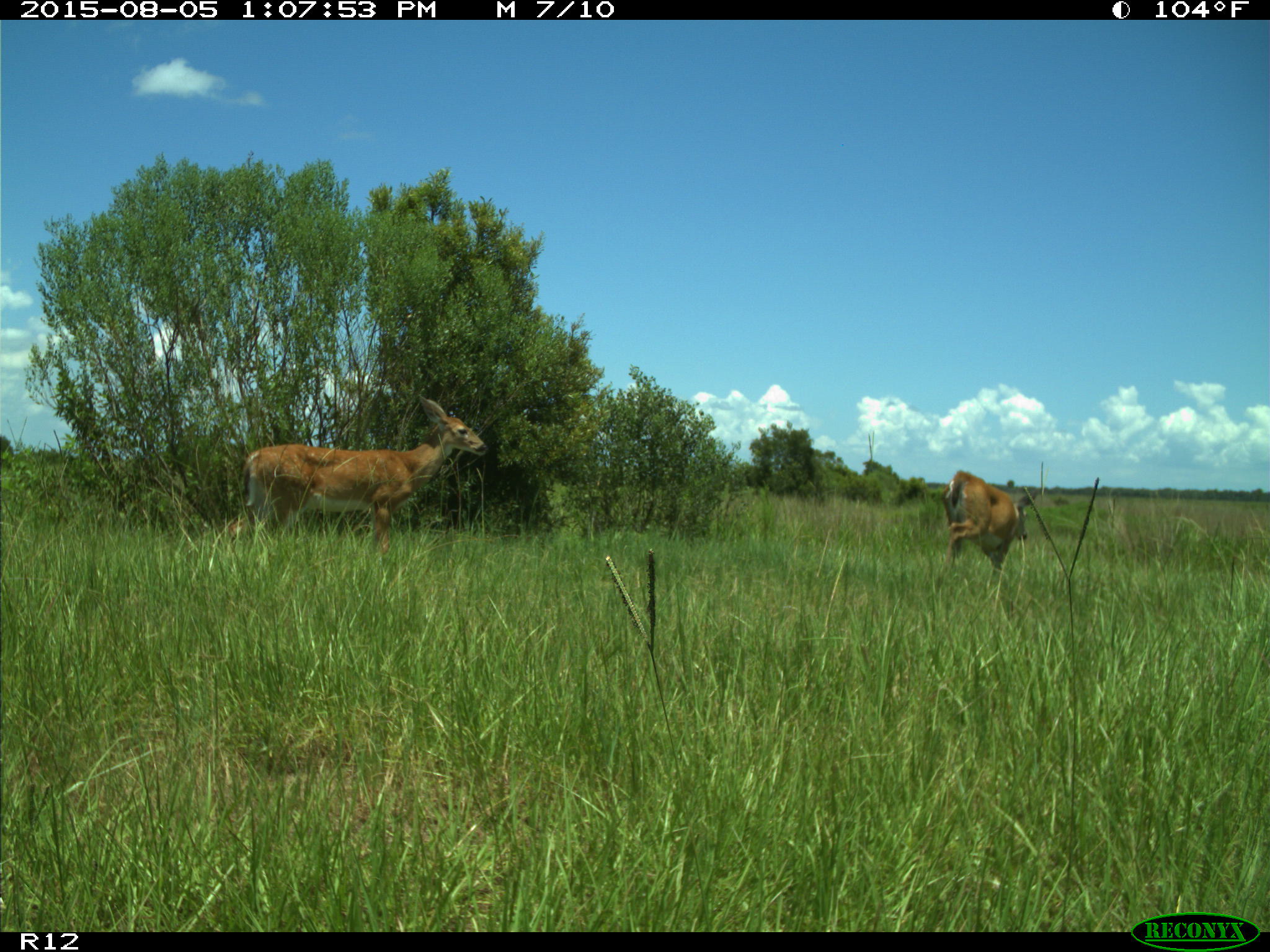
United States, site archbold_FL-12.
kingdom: Animalia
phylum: Chordata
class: Mammalia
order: Artiodactyla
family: Cervidae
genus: Odocoileus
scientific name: Odocoileus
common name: deer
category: unidentified deer